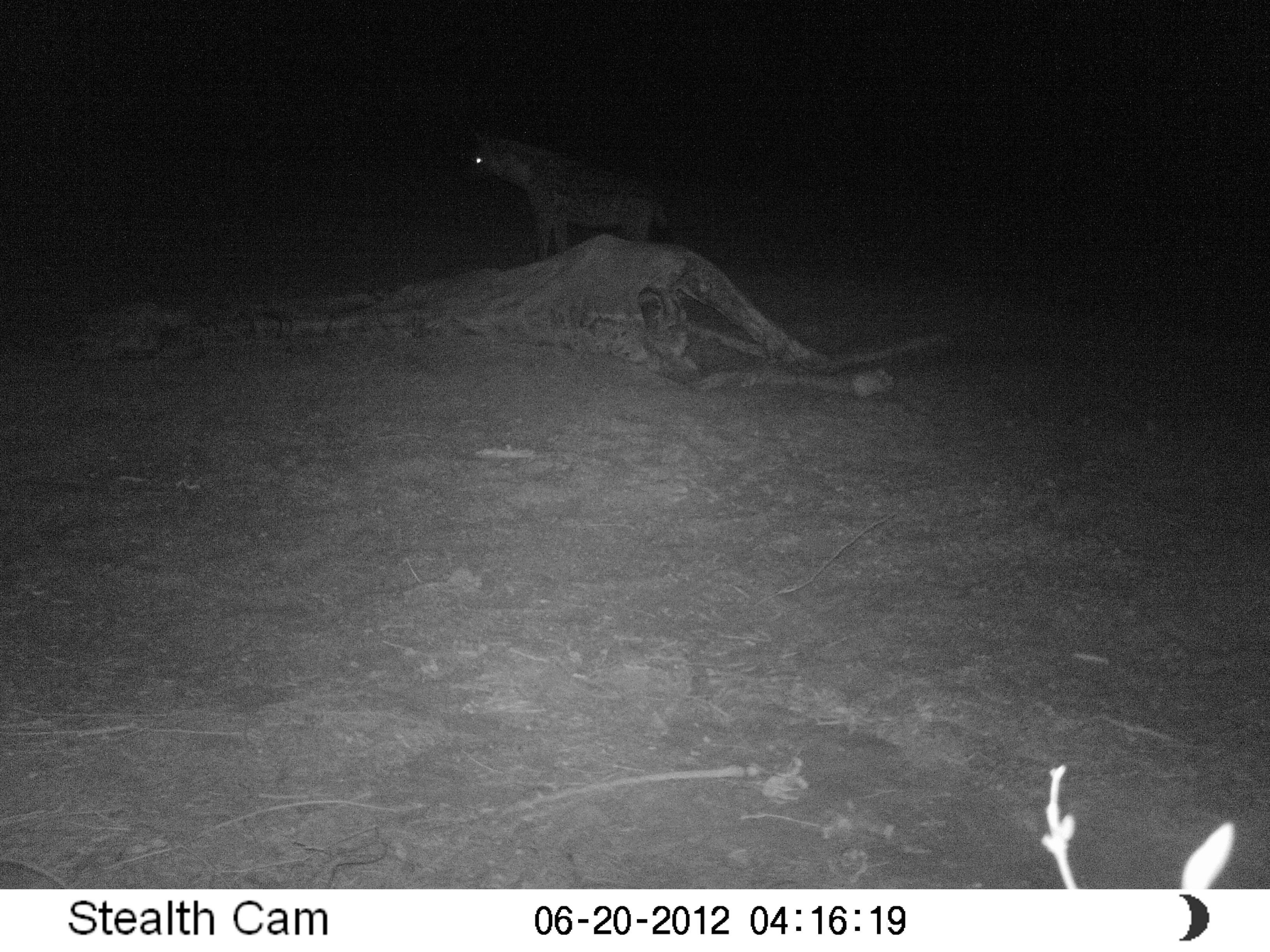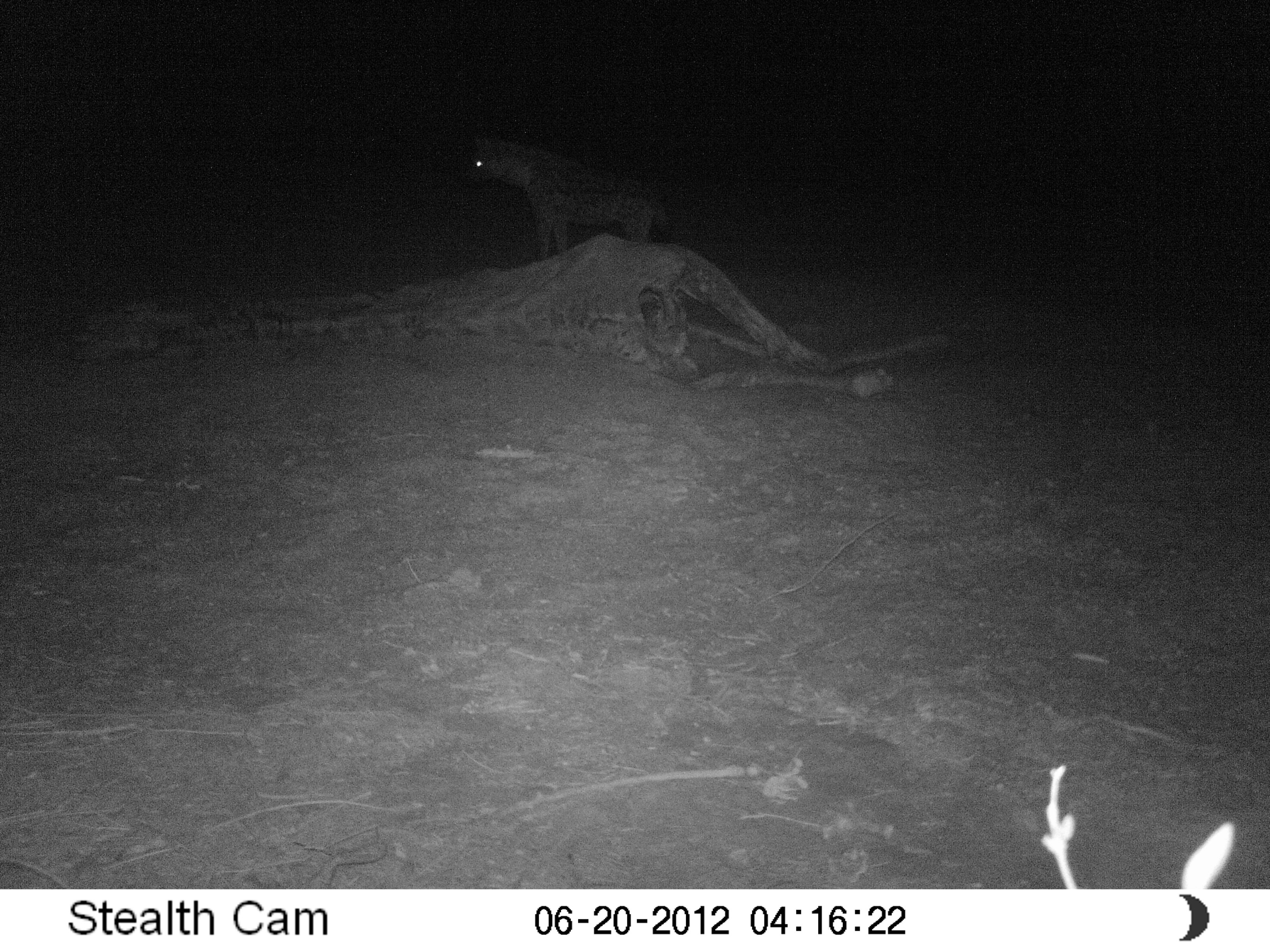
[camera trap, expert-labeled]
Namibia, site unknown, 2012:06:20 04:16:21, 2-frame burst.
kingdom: Animalia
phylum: Chordata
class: Mammalia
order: Carnivora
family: Hyaenidae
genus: Crocuta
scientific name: Crocuta crocuta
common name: spotted hyena